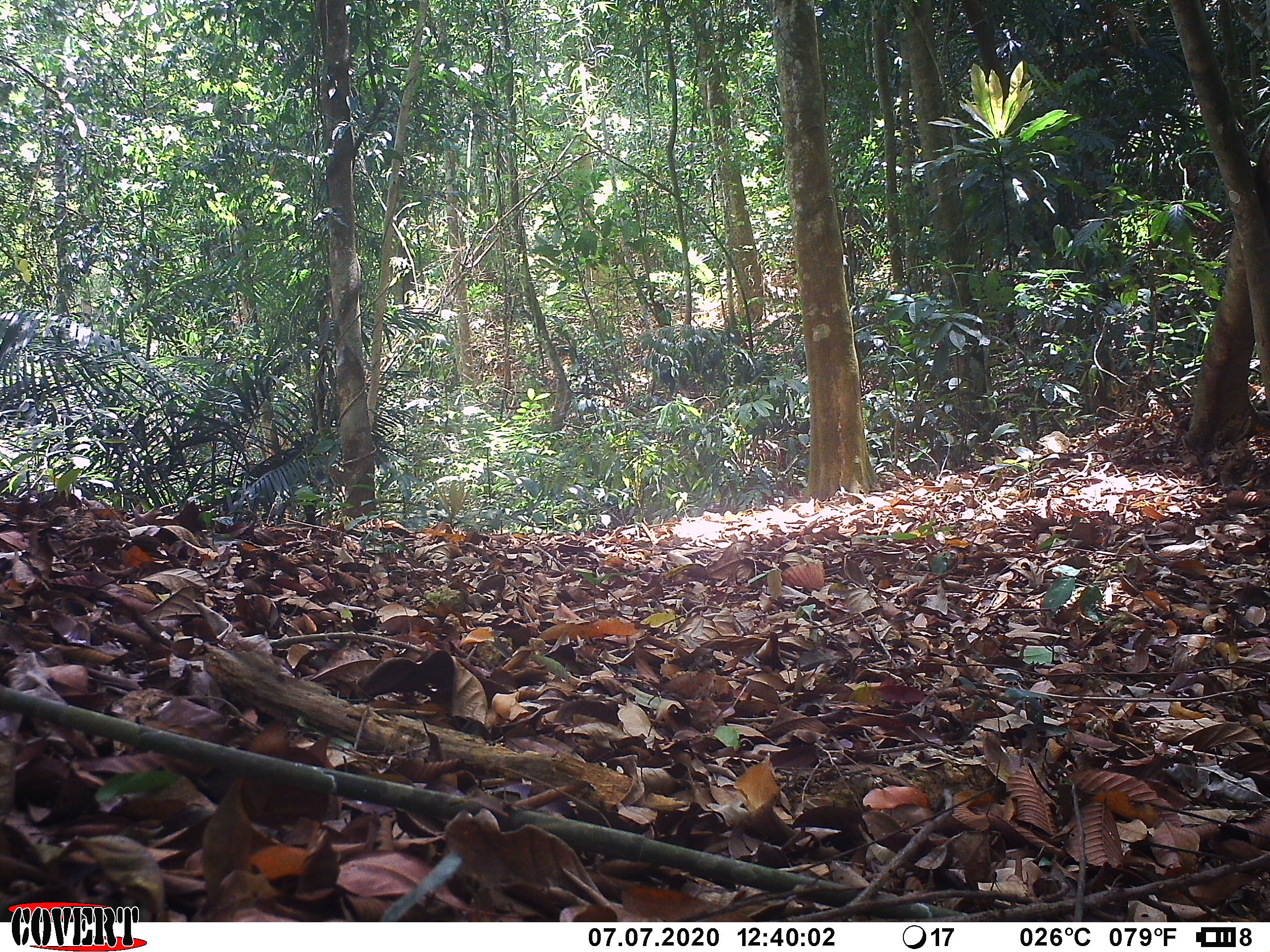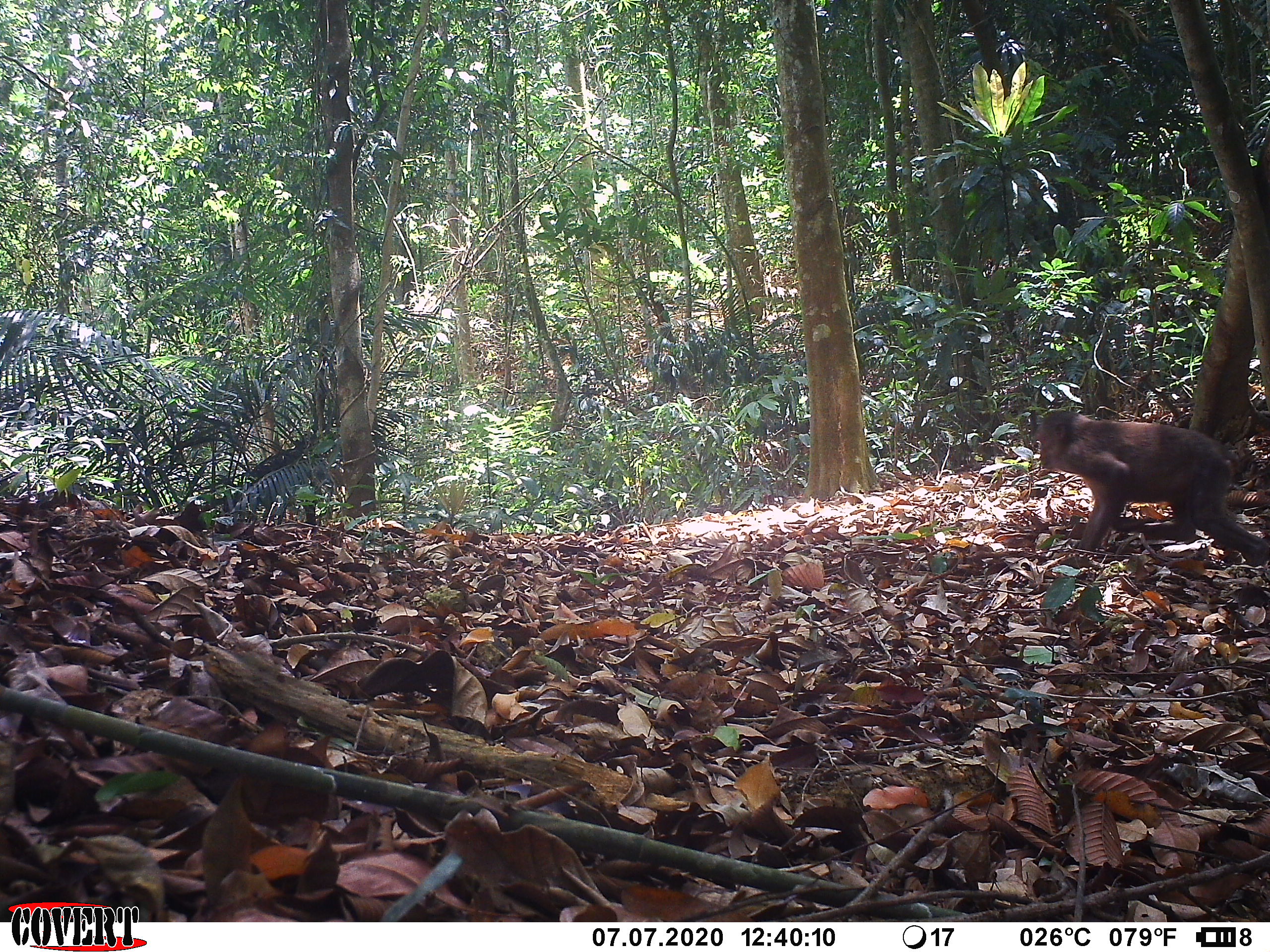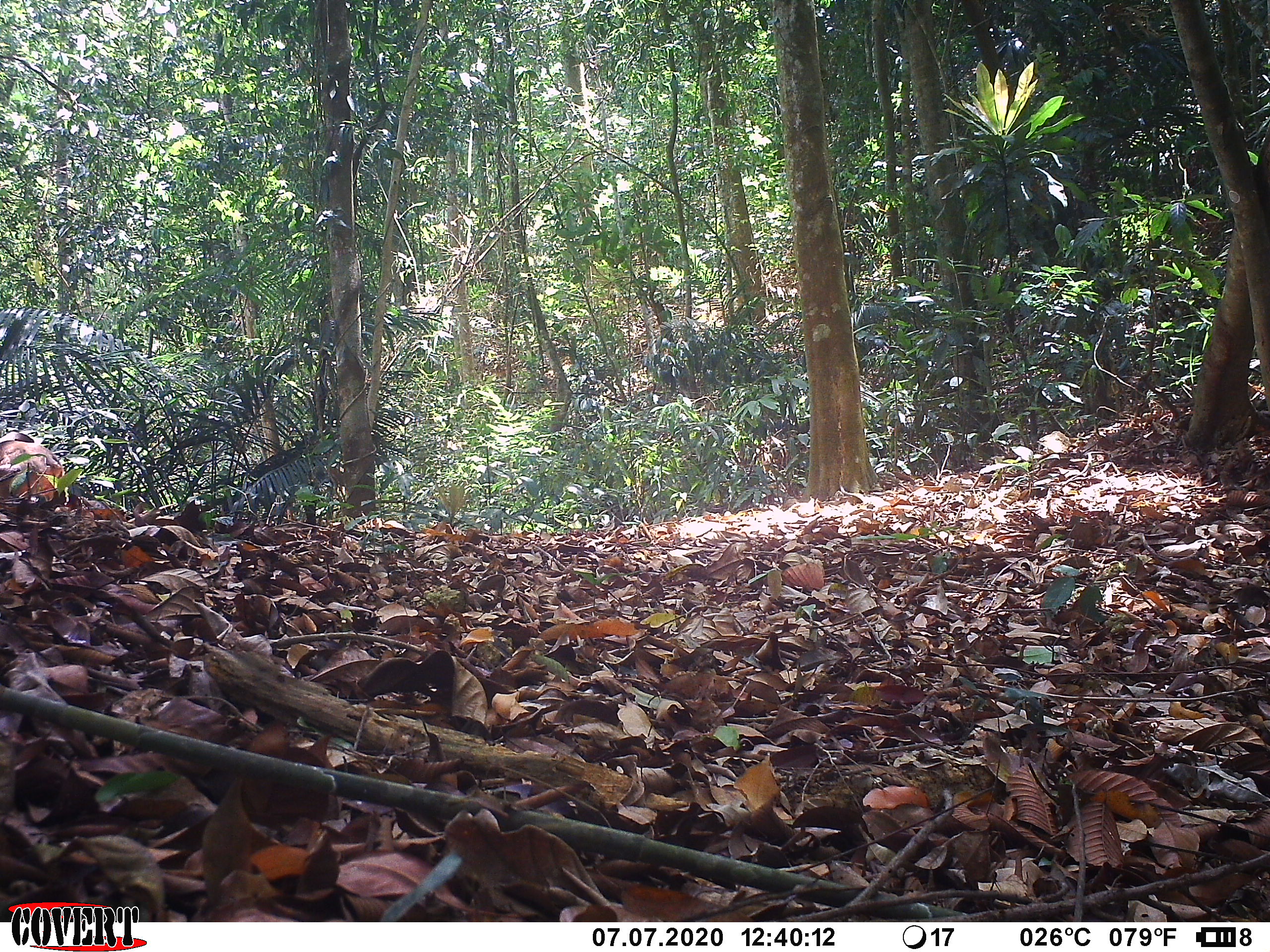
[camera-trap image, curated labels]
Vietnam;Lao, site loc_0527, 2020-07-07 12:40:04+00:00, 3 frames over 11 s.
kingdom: Animalia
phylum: Chordata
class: Mammalia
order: Primates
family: Cercopithecidae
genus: Macaca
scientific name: Macaca arctoides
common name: stump-tailed macaque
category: stump tailed macaque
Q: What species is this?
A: Stump tailed macaque (stump-tailed macaque) (Macaca arctoides).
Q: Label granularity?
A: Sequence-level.